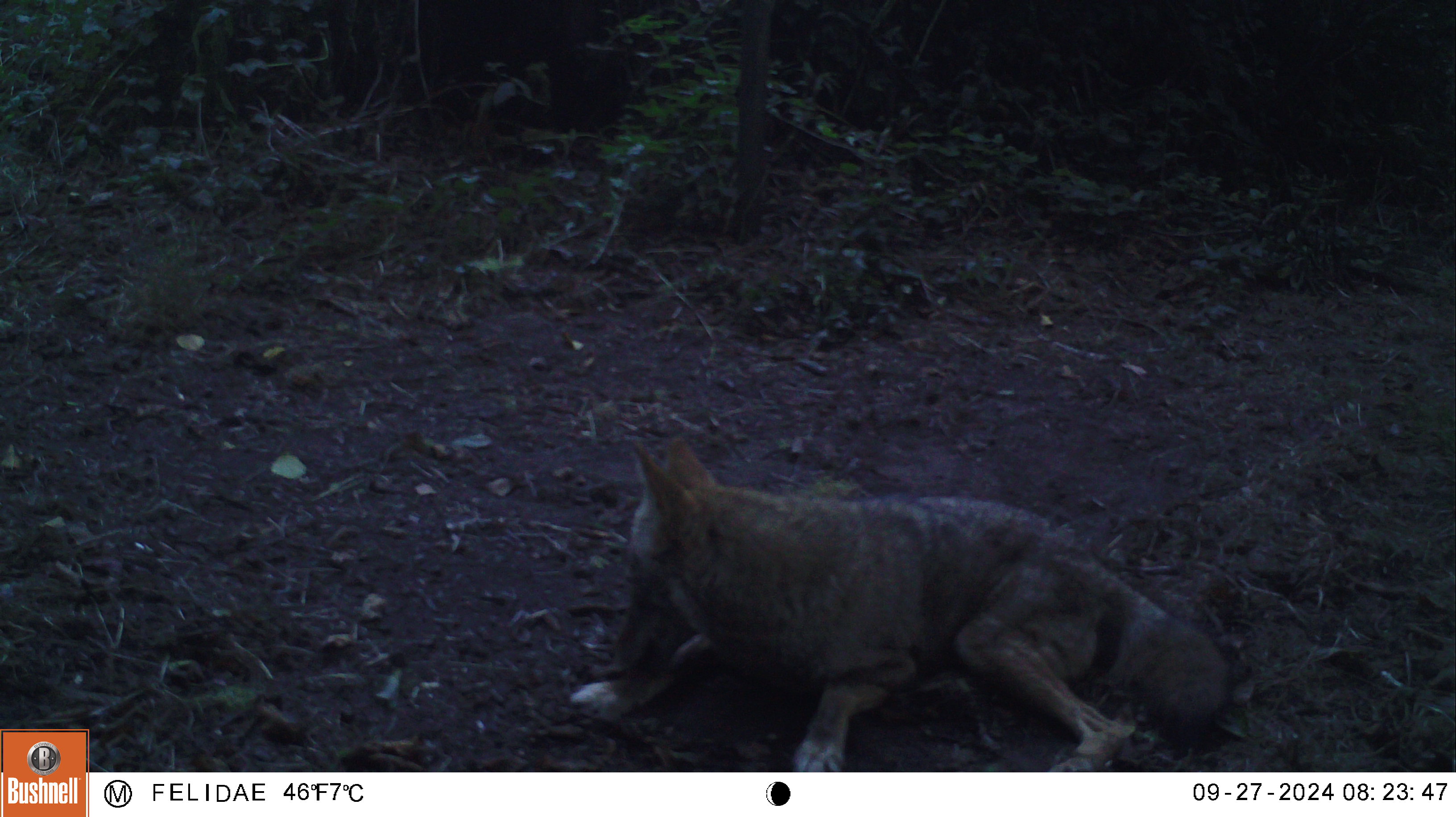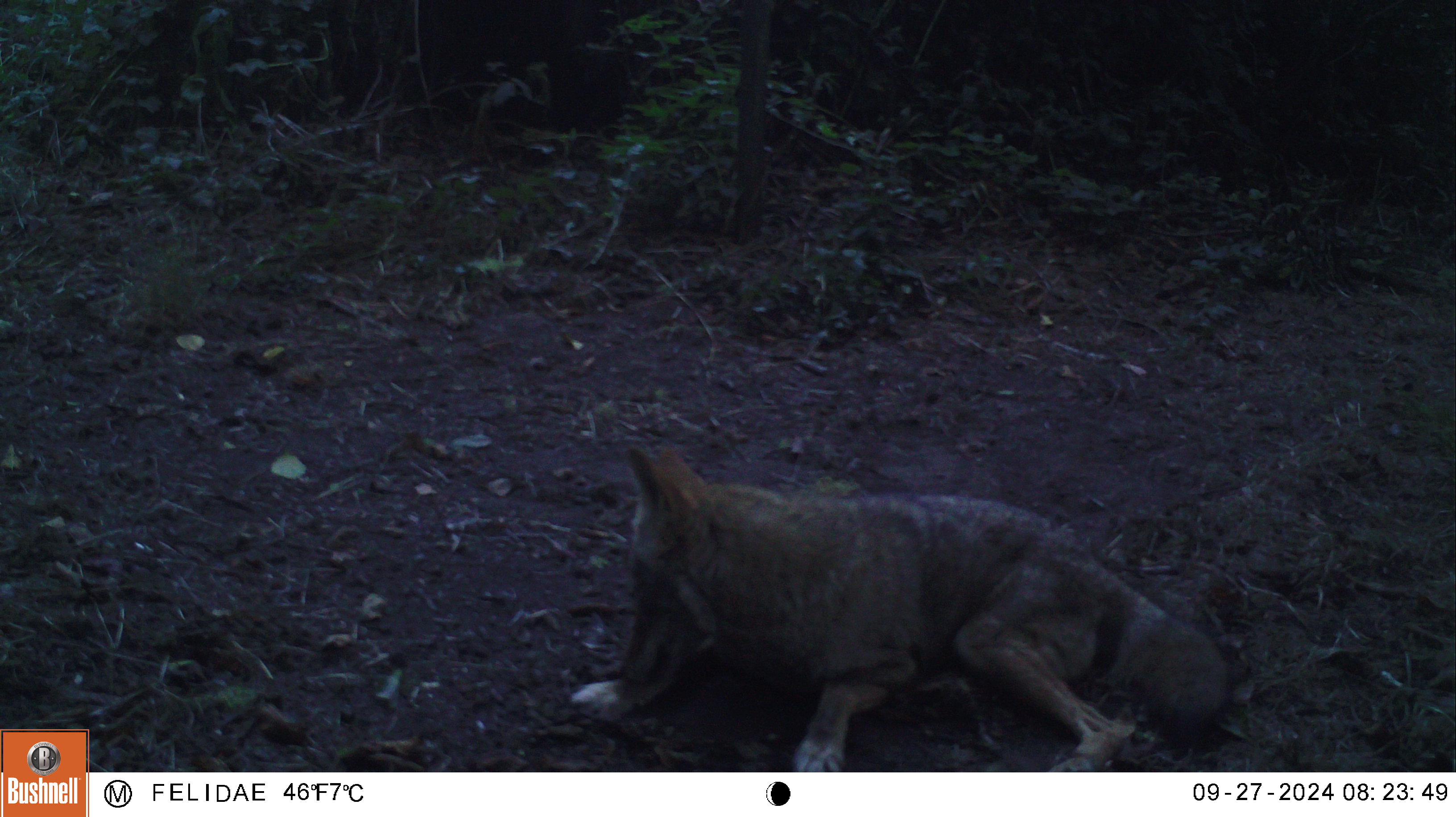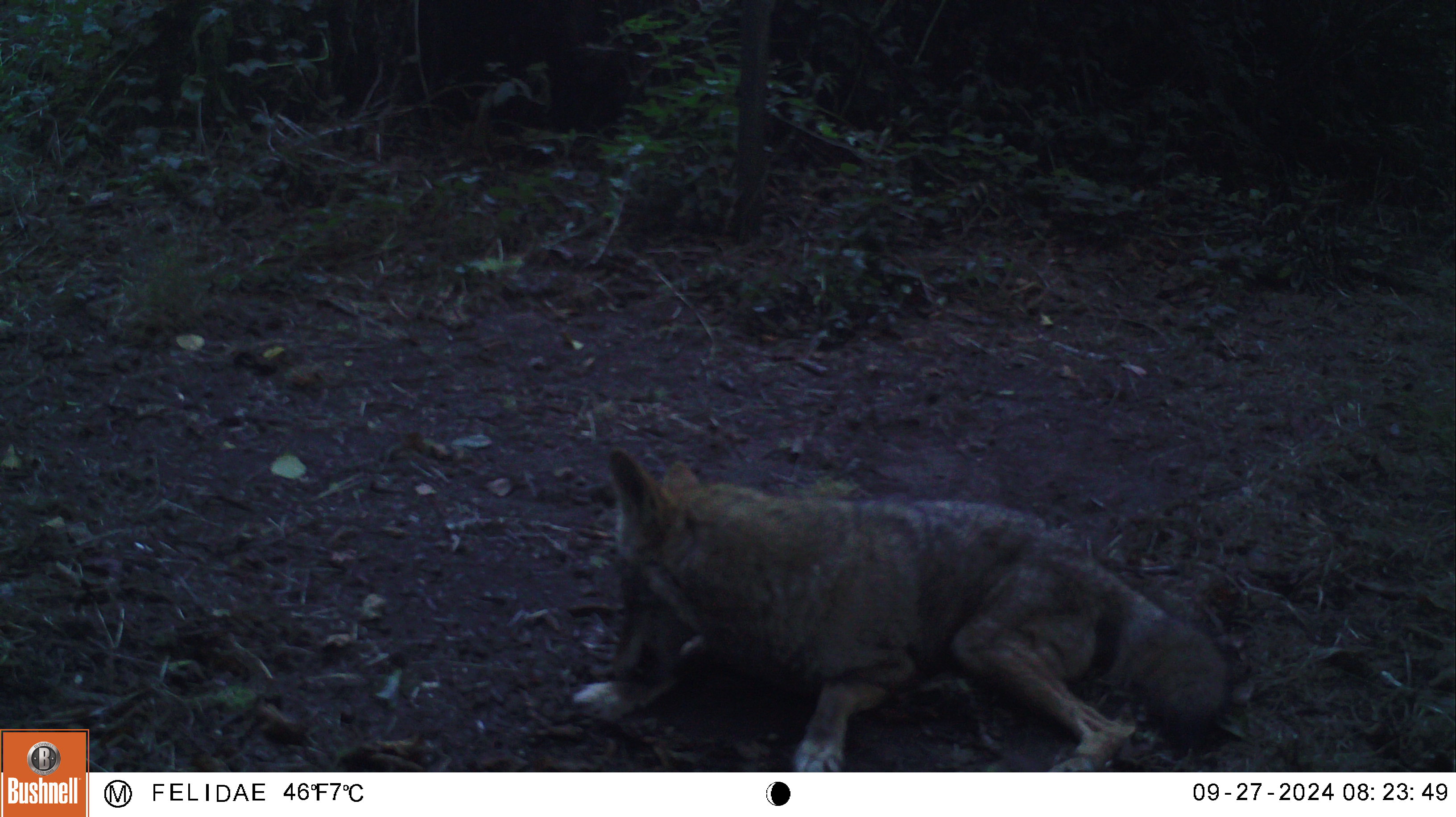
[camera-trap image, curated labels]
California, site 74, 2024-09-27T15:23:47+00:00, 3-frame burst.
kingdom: Animalia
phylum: Chordata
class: Mammalia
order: Carnivora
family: Canidae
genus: Canis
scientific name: Canis latrans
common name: coyote